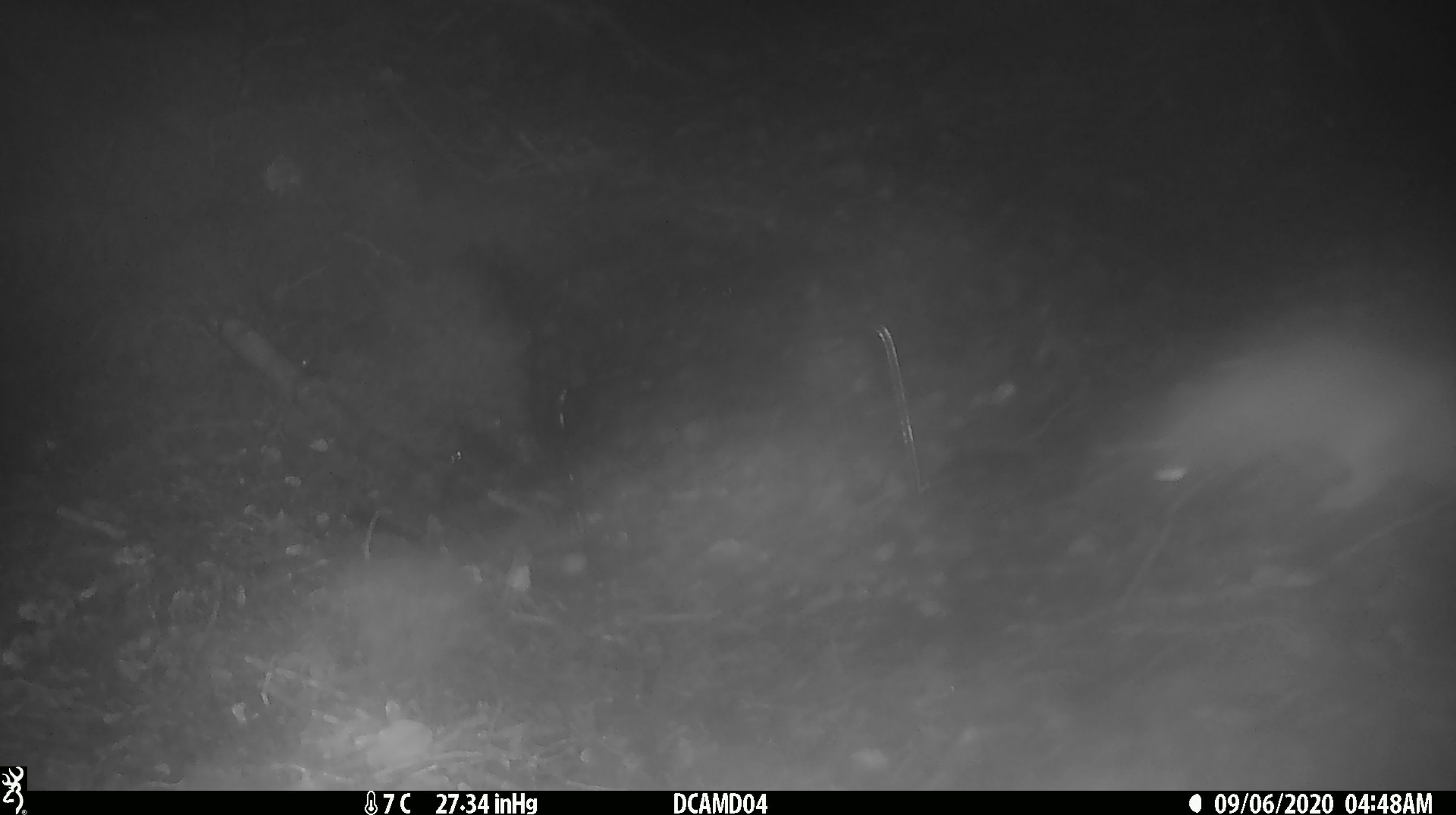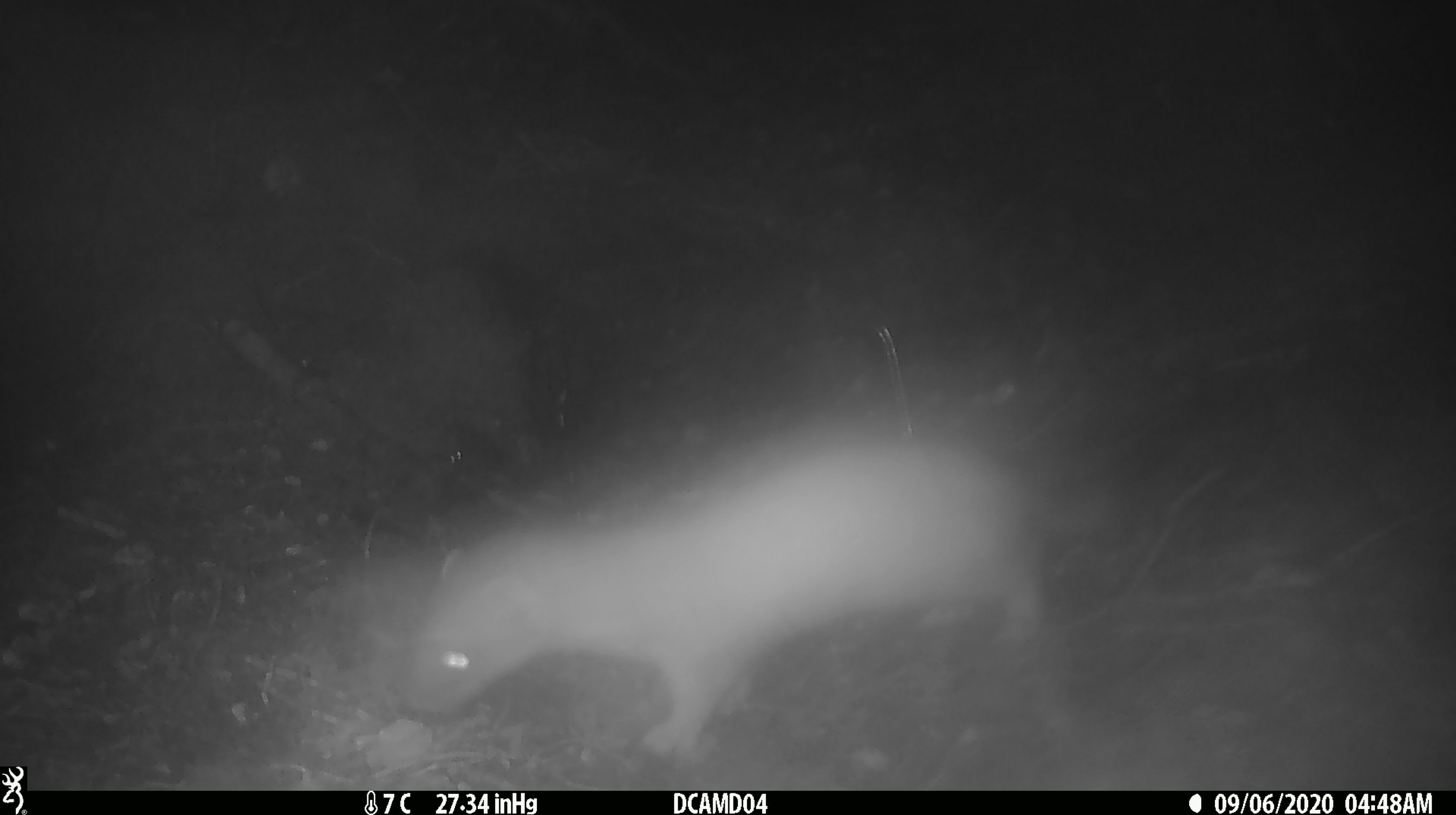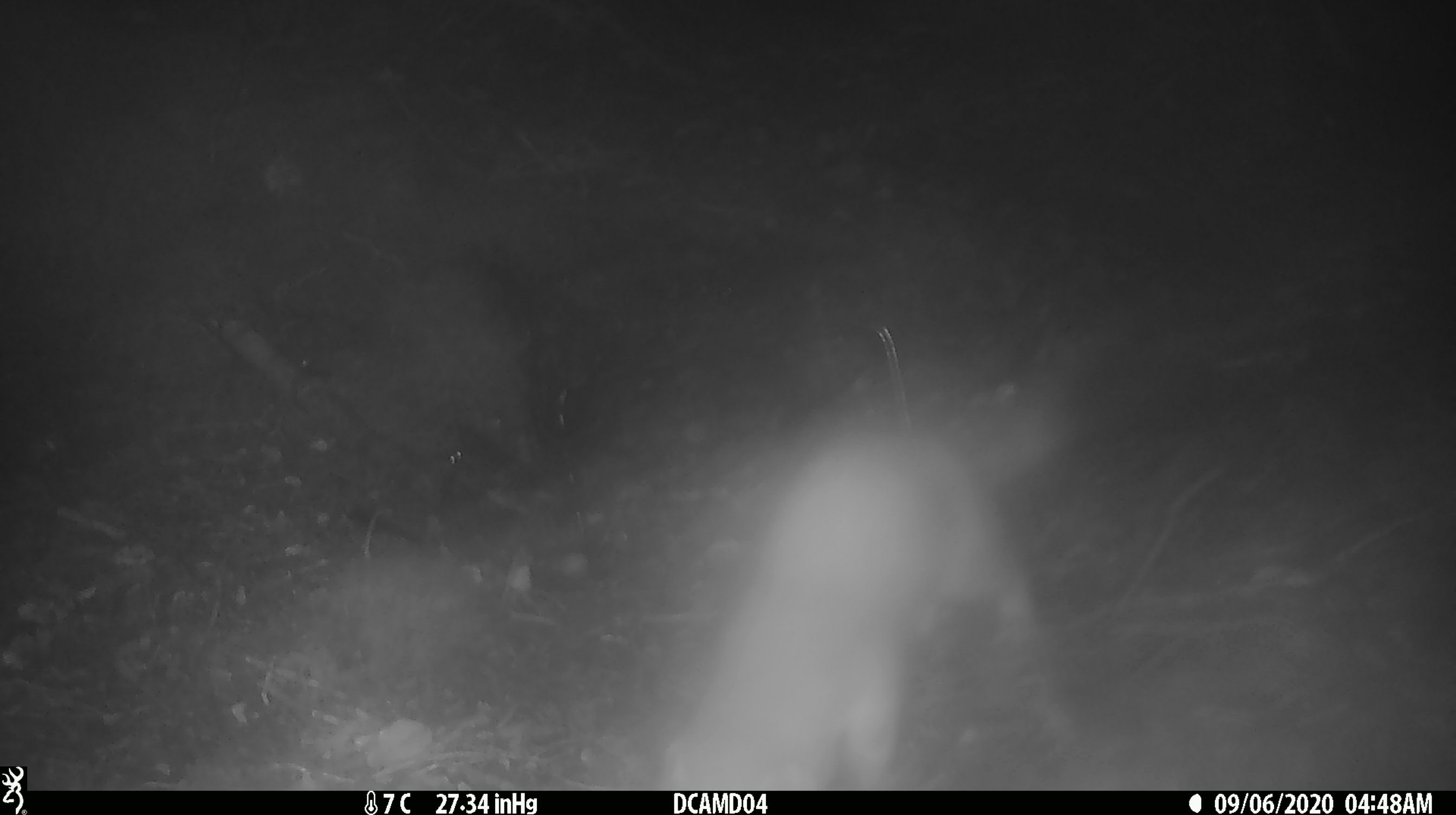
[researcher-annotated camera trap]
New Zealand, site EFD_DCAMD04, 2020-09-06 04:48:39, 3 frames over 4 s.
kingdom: Animalia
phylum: Chordata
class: Mammalia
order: Carnivora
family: Mustelidae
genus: Mustela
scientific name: Mustela erminea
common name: stoat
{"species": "stoat (Mustela erminea)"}